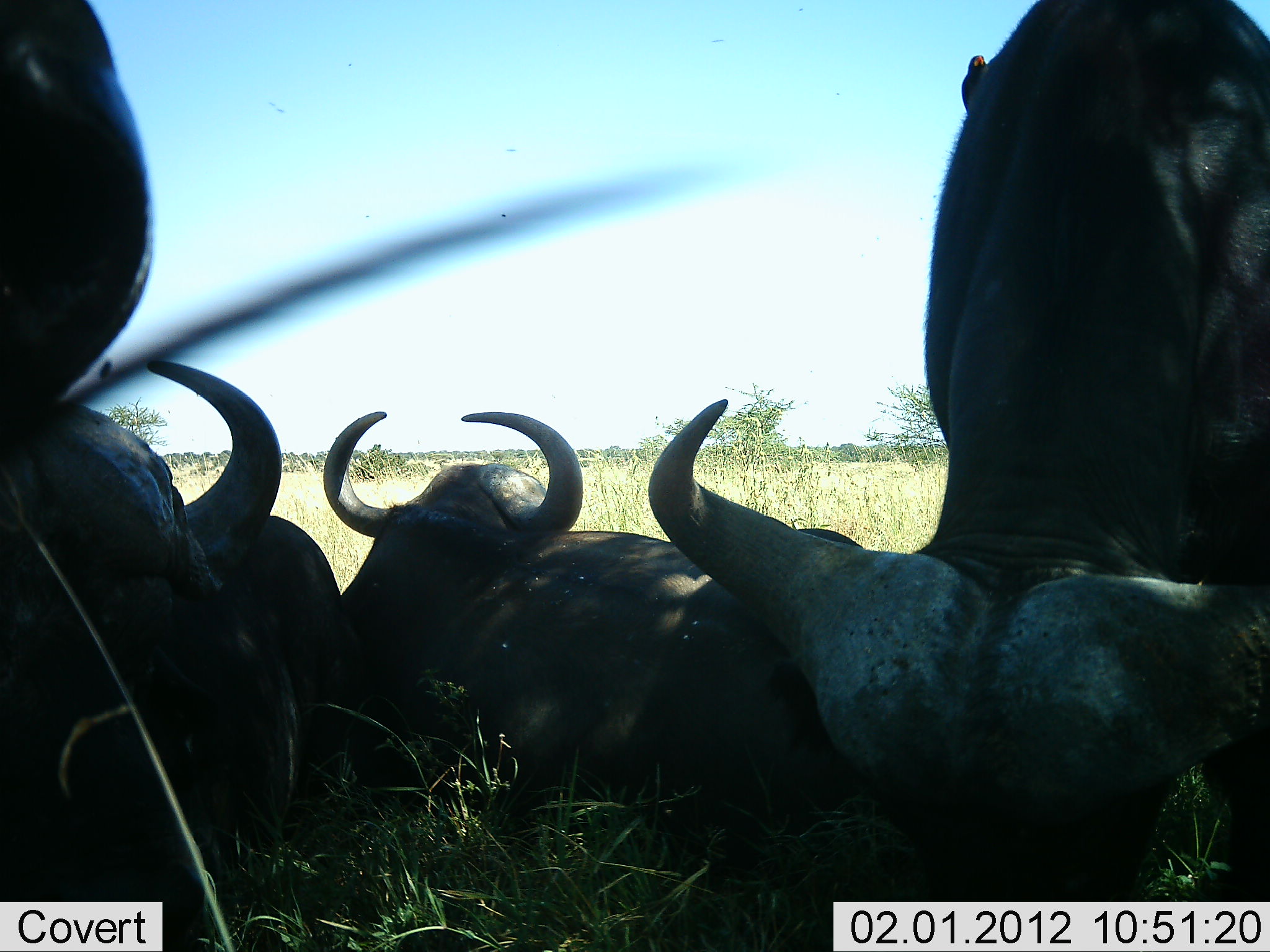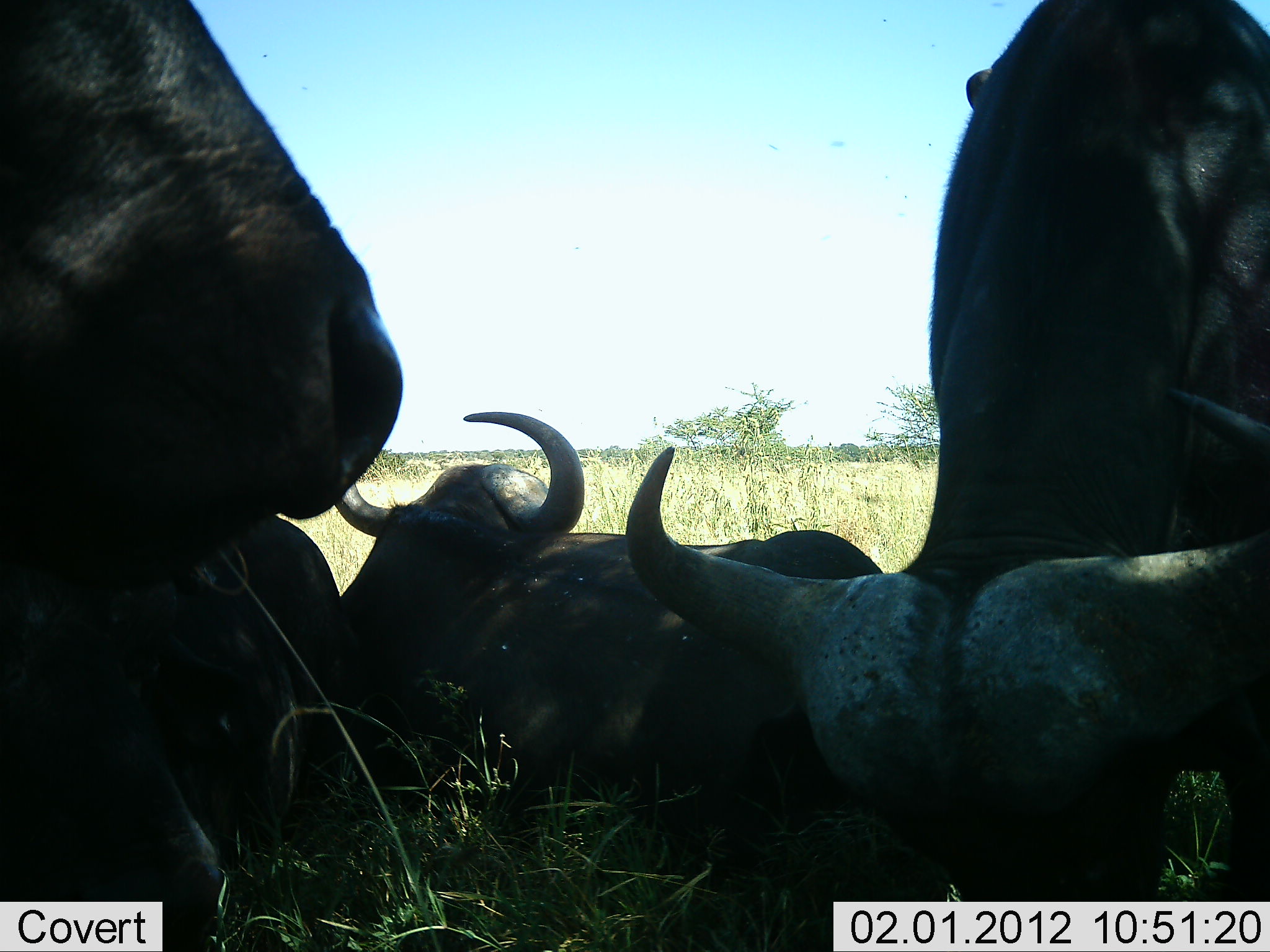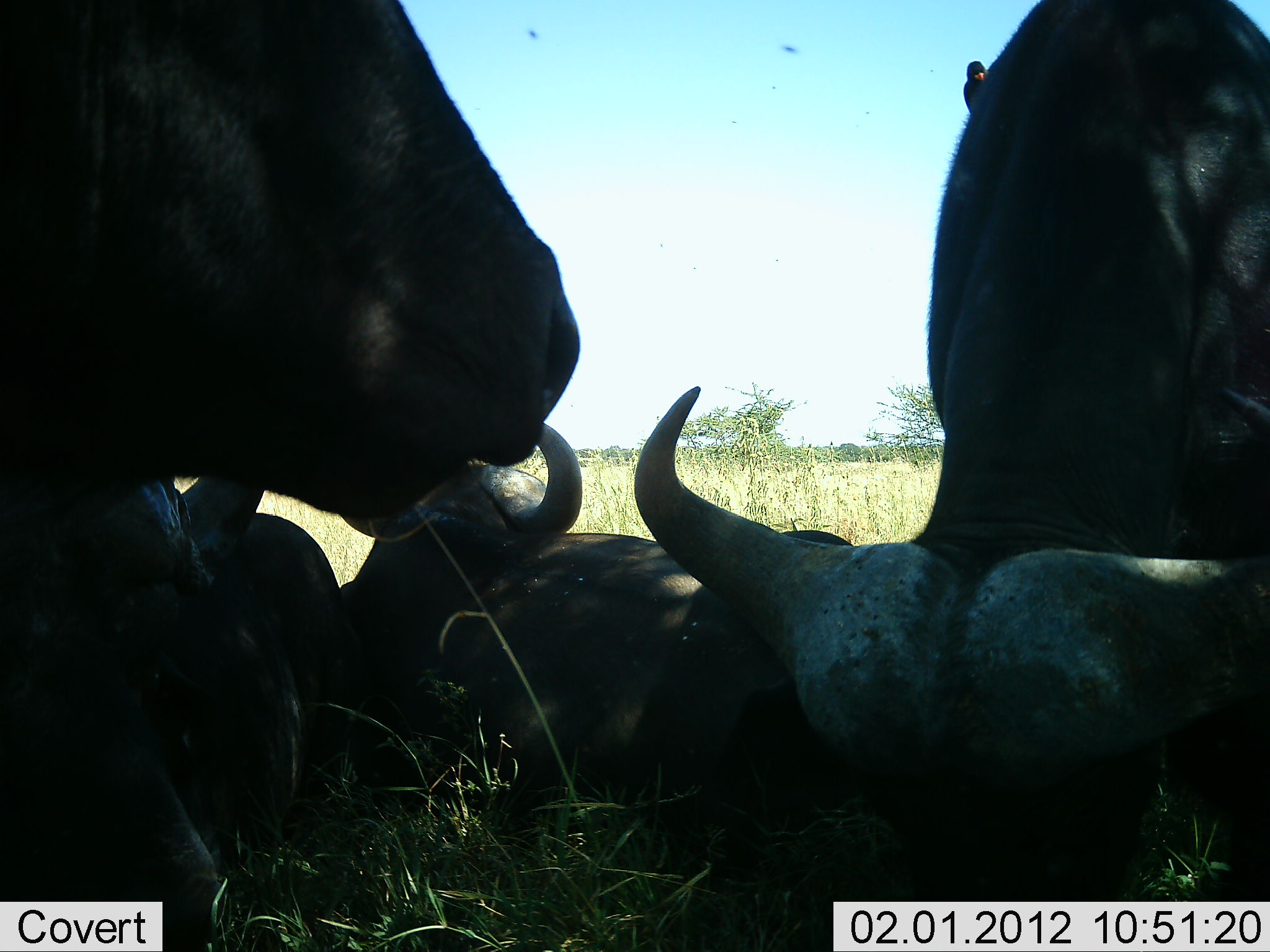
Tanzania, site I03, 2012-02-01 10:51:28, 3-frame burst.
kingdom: Animalia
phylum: Chordata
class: Mammalia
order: Artiodactyla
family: Bovidae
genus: Syncerus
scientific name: Syncerus caffer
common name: cape buffalo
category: buffalo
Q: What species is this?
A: Buffalo (cape buffalo) (Syncerus caffer).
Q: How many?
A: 4.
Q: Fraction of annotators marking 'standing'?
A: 56%.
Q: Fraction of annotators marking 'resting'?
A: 100%.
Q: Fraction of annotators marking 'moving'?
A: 0%.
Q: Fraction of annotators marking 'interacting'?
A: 4%.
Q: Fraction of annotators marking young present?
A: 0%.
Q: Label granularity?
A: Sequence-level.